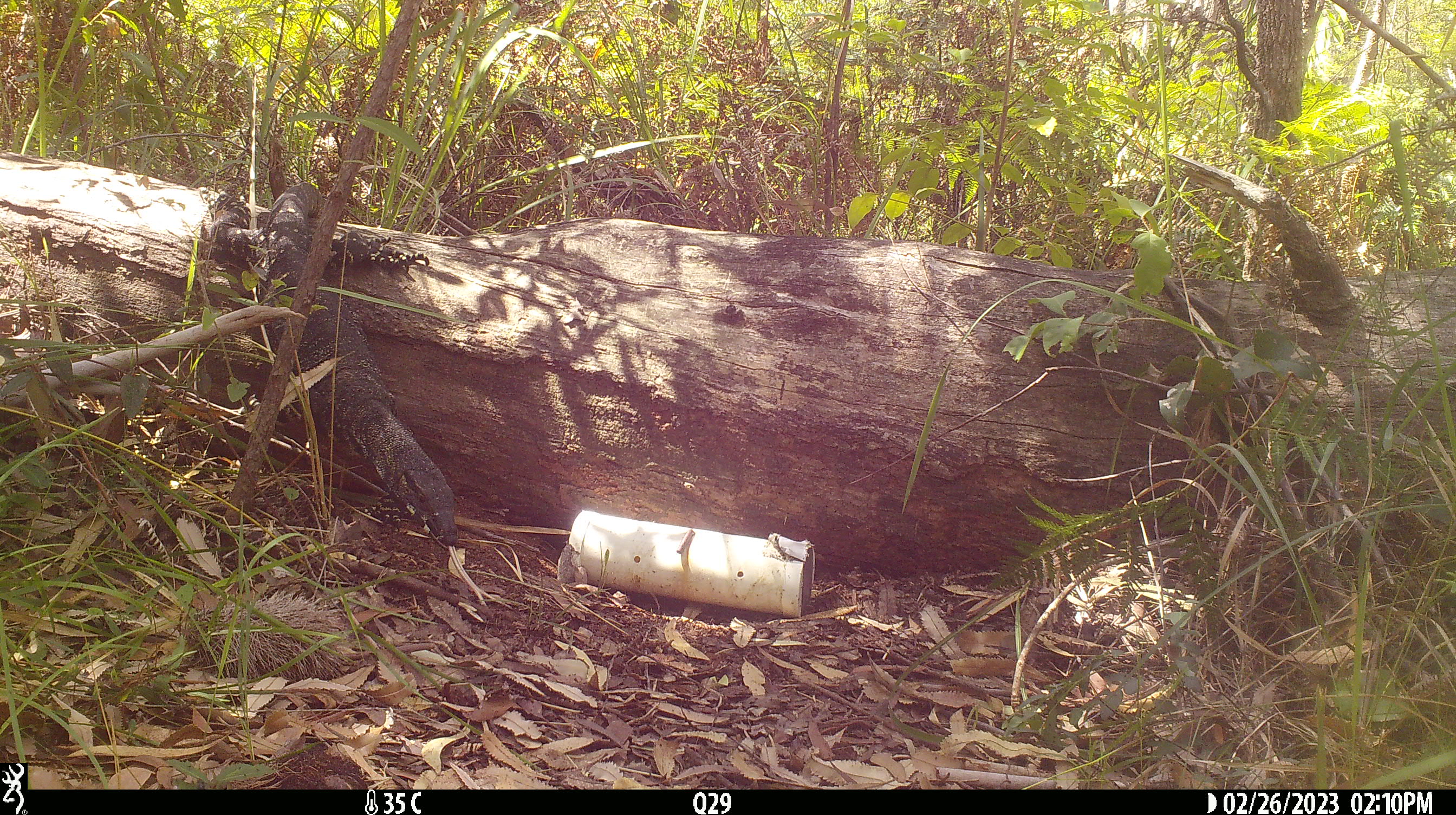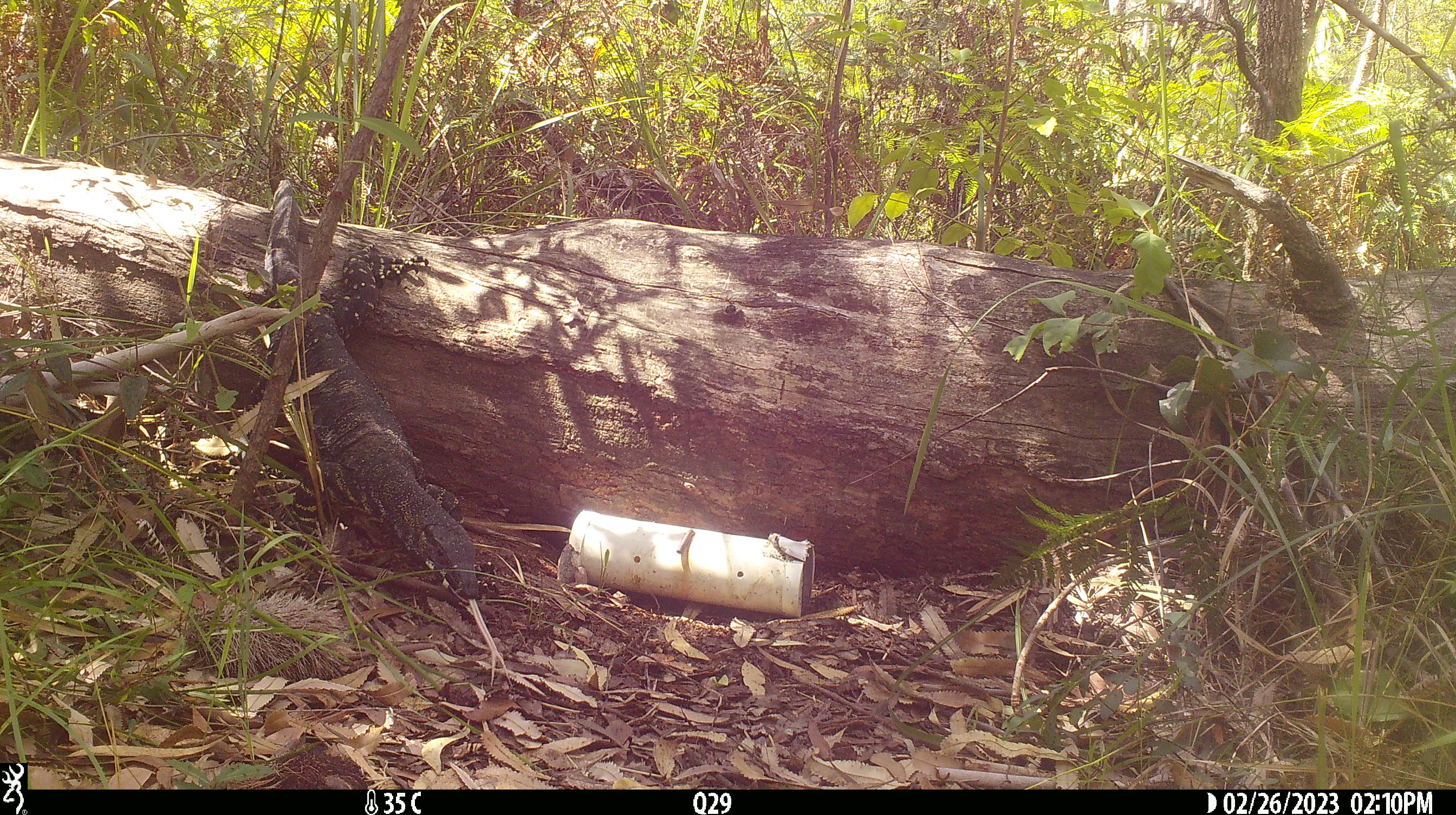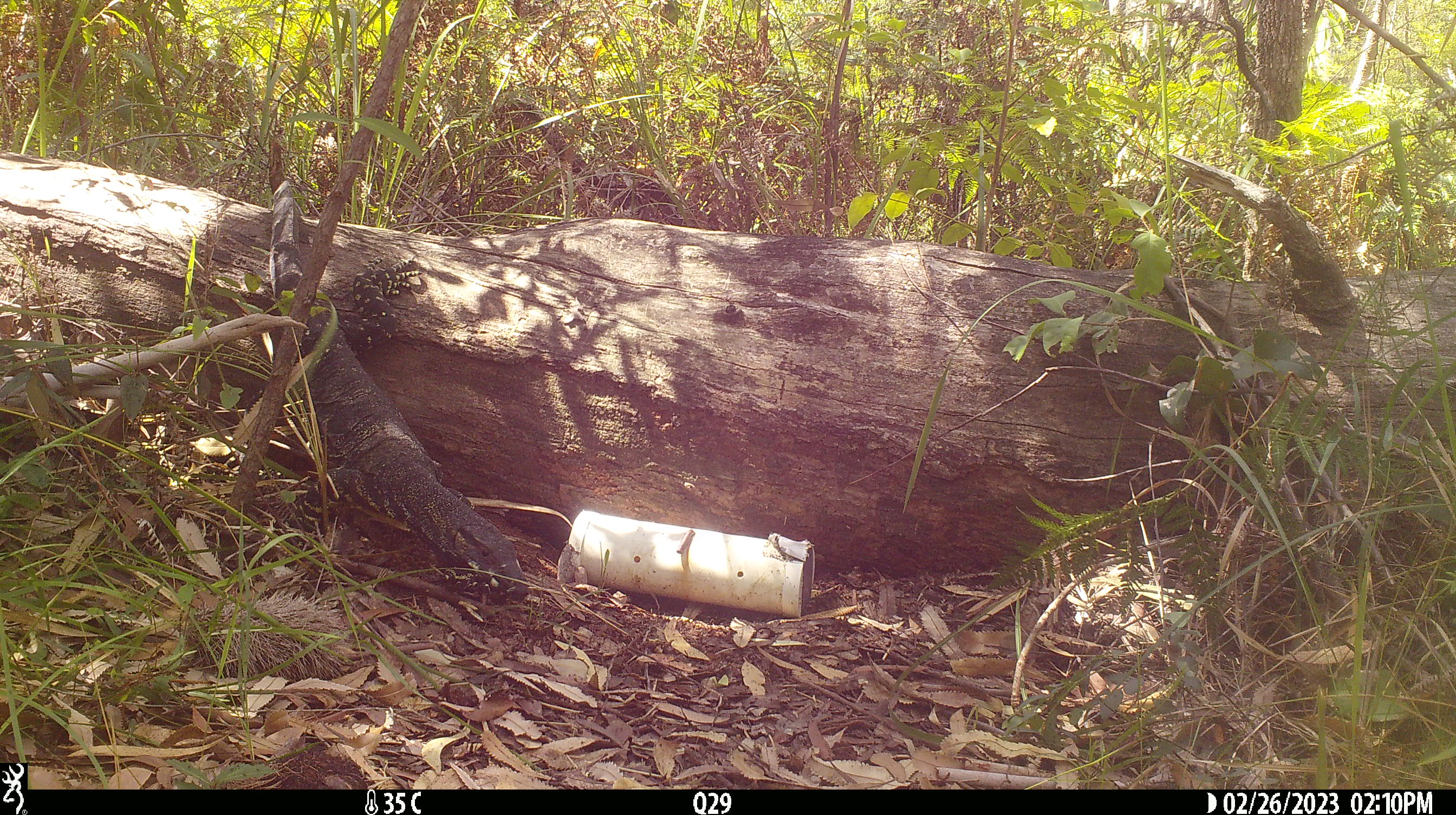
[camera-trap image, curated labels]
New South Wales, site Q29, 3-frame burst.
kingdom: Animalia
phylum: Chordata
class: Reptilia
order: Squamata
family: Varanidae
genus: Varanus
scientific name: Varanus varius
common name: lace monitor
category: goanna